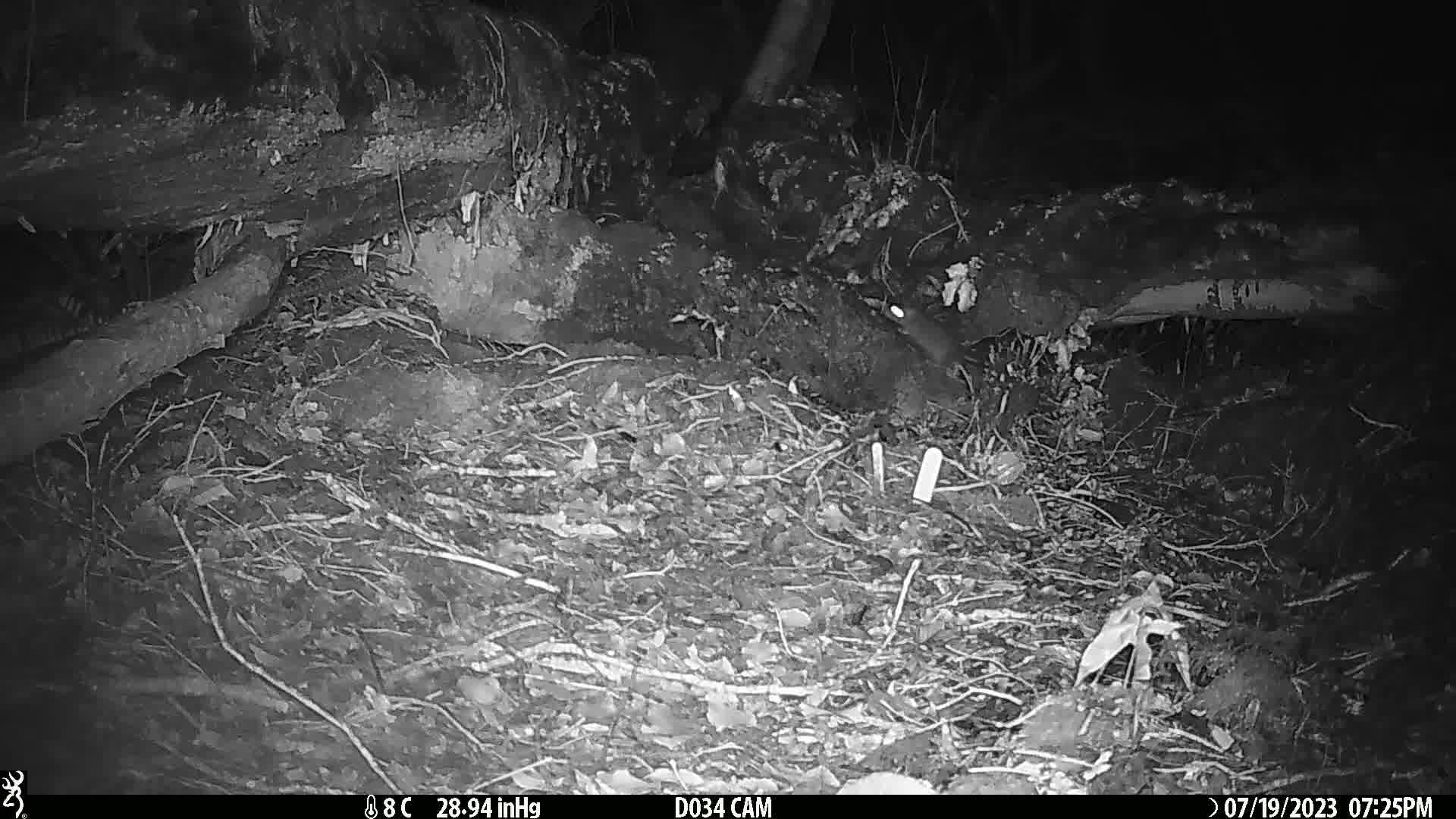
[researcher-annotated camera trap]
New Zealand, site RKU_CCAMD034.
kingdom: Animalia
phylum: Chordata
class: Mammalia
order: Rodentia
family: Muridae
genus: Rattus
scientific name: Rattus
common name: rat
Rat (Rattus).